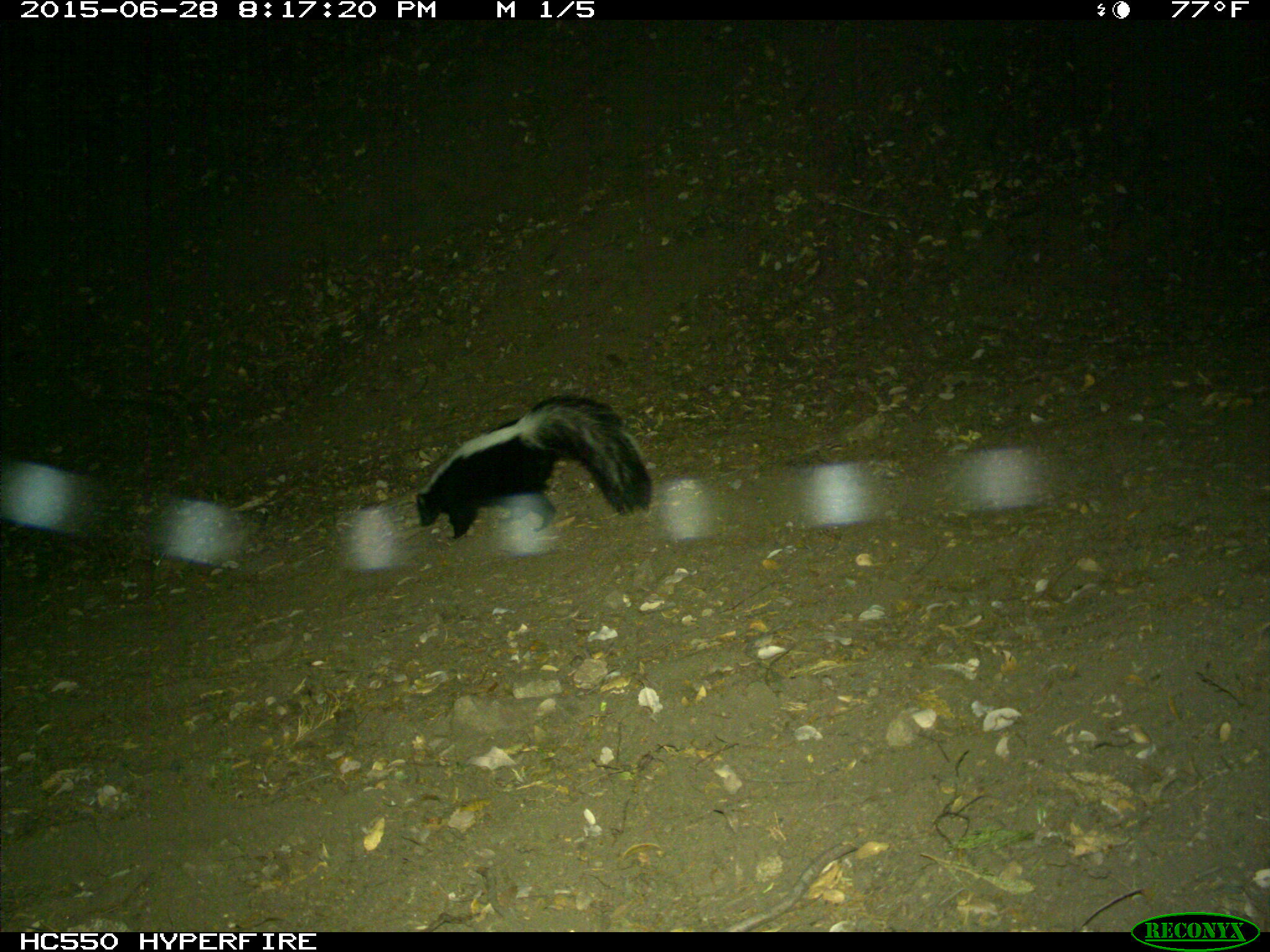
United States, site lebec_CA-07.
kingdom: Animalia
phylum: Chordata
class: Mammalia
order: Carnivora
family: Mephitidae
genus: Mephitis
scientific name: Mephitis mephitis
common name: striped skunk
Mephitis mephitis (striped skunk).